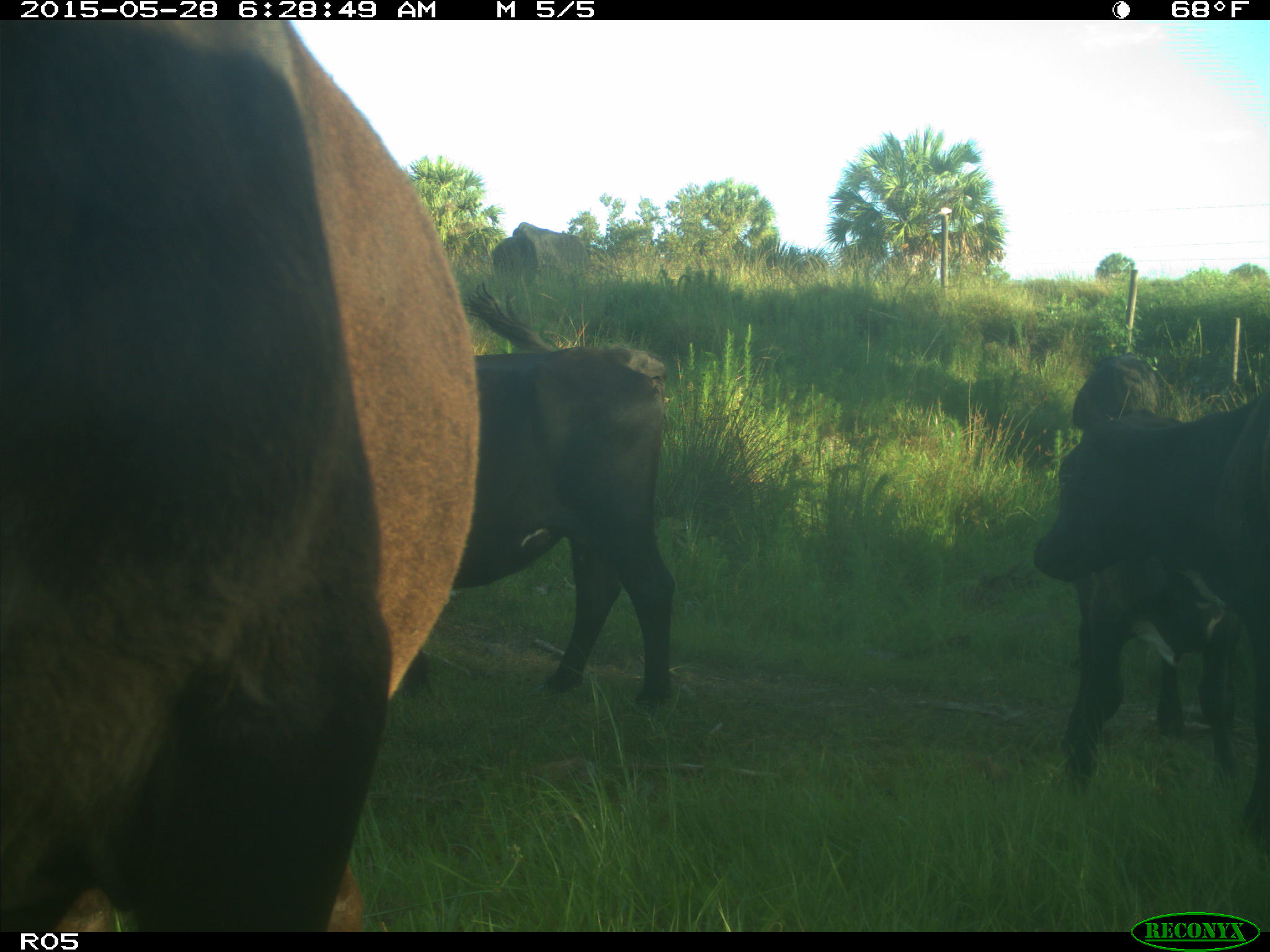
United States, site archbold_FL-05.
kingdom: Animalia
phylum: Chordata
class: Mammalia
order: Artiodactyla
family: Bovidae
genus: Bos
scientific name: Bos taurus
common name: domestic cow